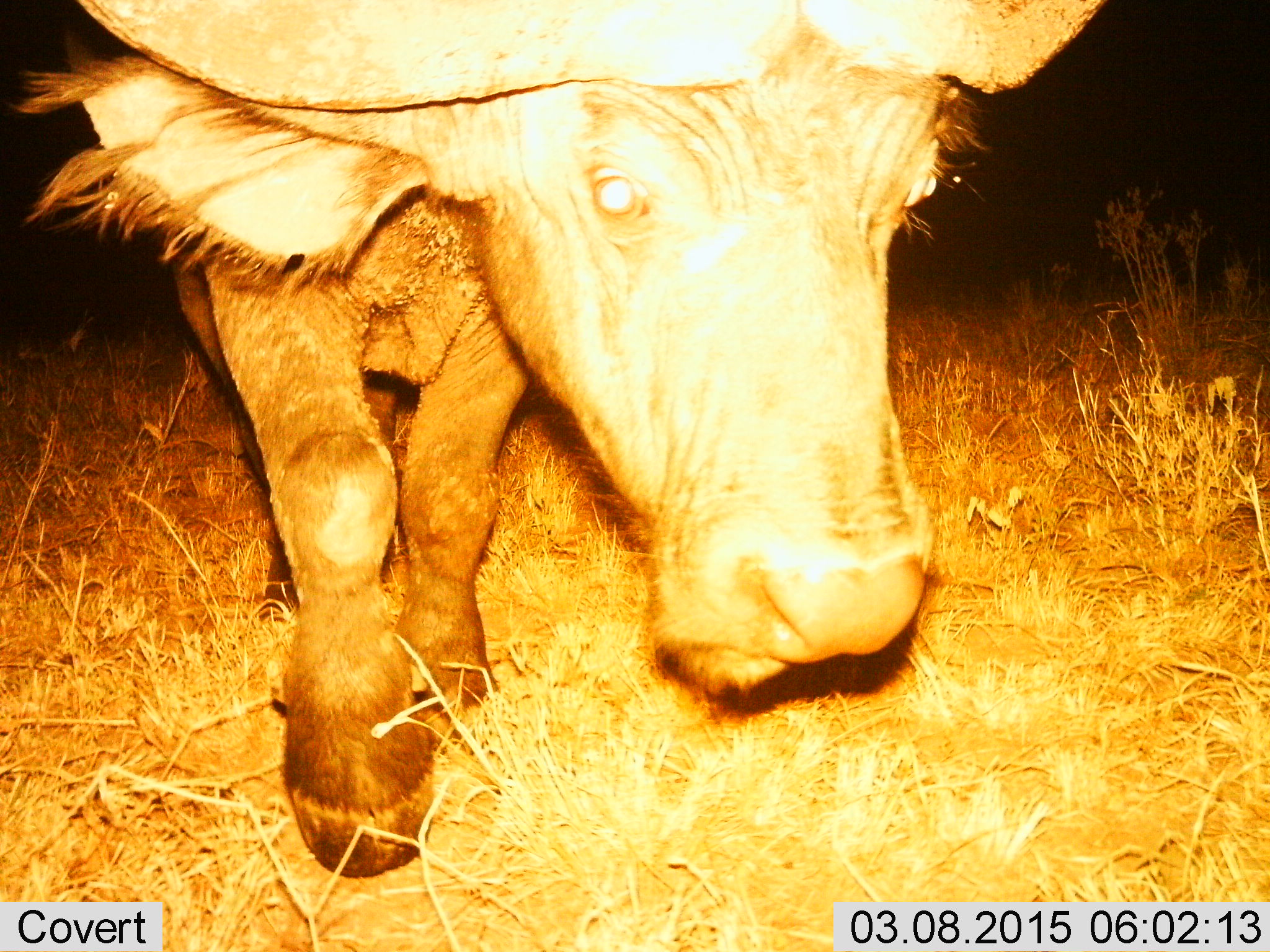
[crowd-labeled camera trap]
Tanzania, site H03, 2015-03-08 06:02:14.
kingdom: Animalia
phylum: Chordata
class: Mammalia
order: Artiodactyla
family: Bovidae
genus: Syncerus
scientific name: Syncerus caffer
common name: cape buffalo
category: buffalo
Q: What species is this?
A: Buffalo (cape buffalo) (Syncerus caffer).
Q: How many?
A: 1.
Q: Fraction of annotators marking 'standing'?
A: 40%.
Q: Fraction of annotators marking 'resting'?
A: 0%.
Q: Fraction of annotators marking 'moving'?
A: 60%.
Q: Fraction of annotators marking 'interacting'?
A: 0%.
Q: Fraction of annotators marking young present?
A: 0%.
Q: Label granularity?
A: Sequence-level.